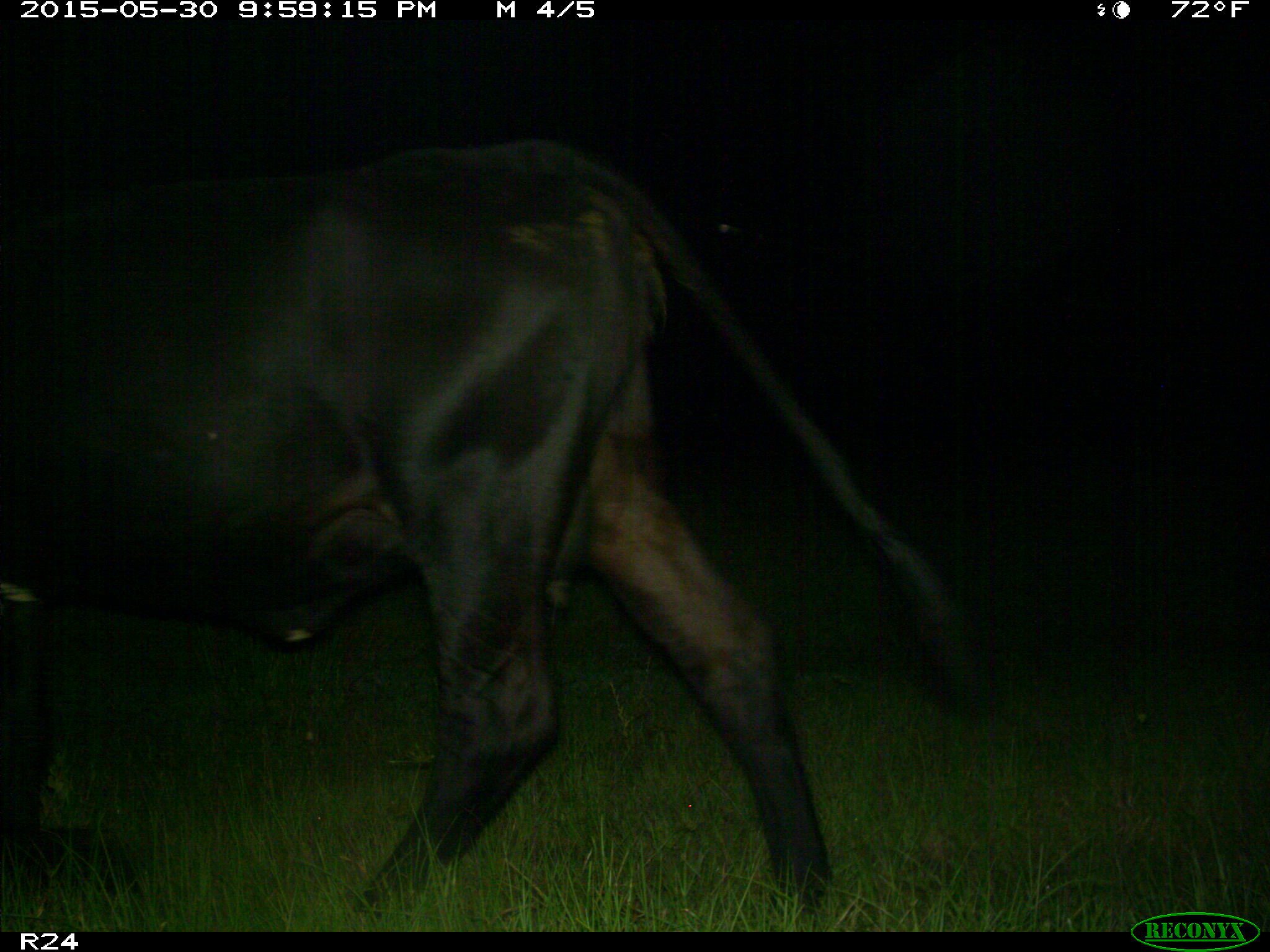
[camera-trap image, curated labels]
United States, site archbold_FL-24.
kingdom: Animalia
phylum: Chordata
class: Mammalia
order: Artiodactyla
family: Bovidae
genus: Bos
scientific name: Bos taurus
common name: domestic cow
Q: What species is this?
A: Bos taurus (domestic cow).